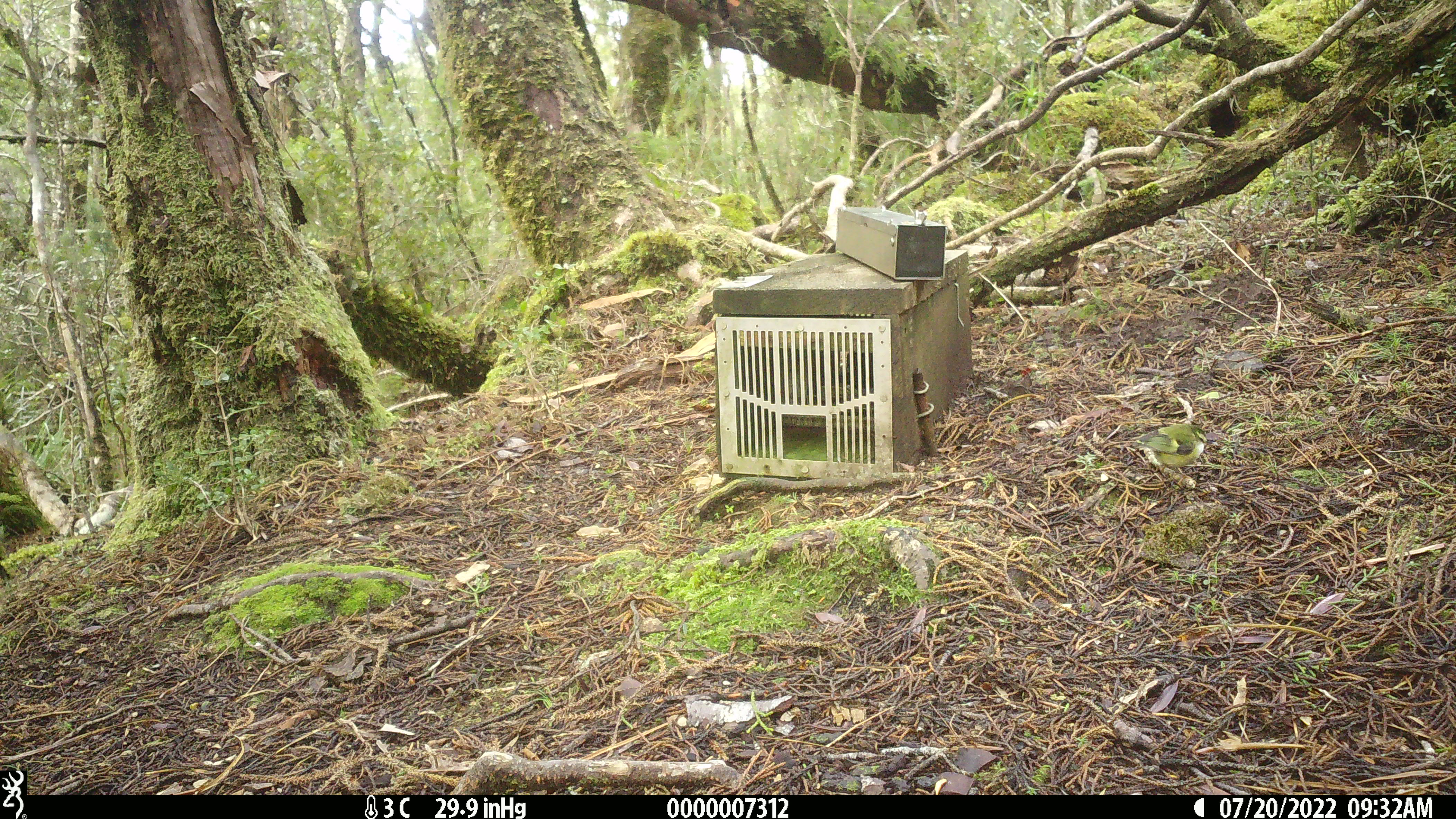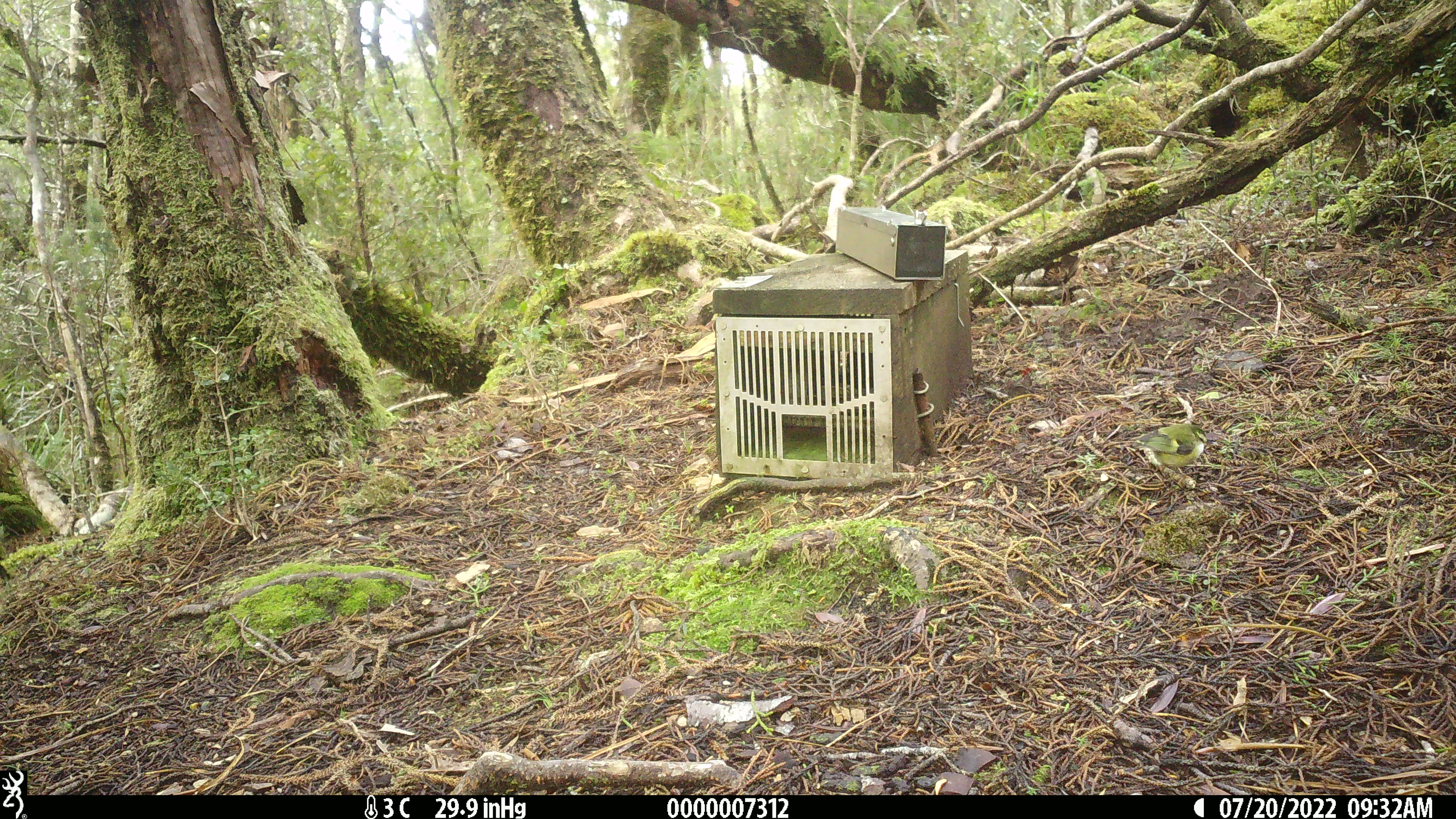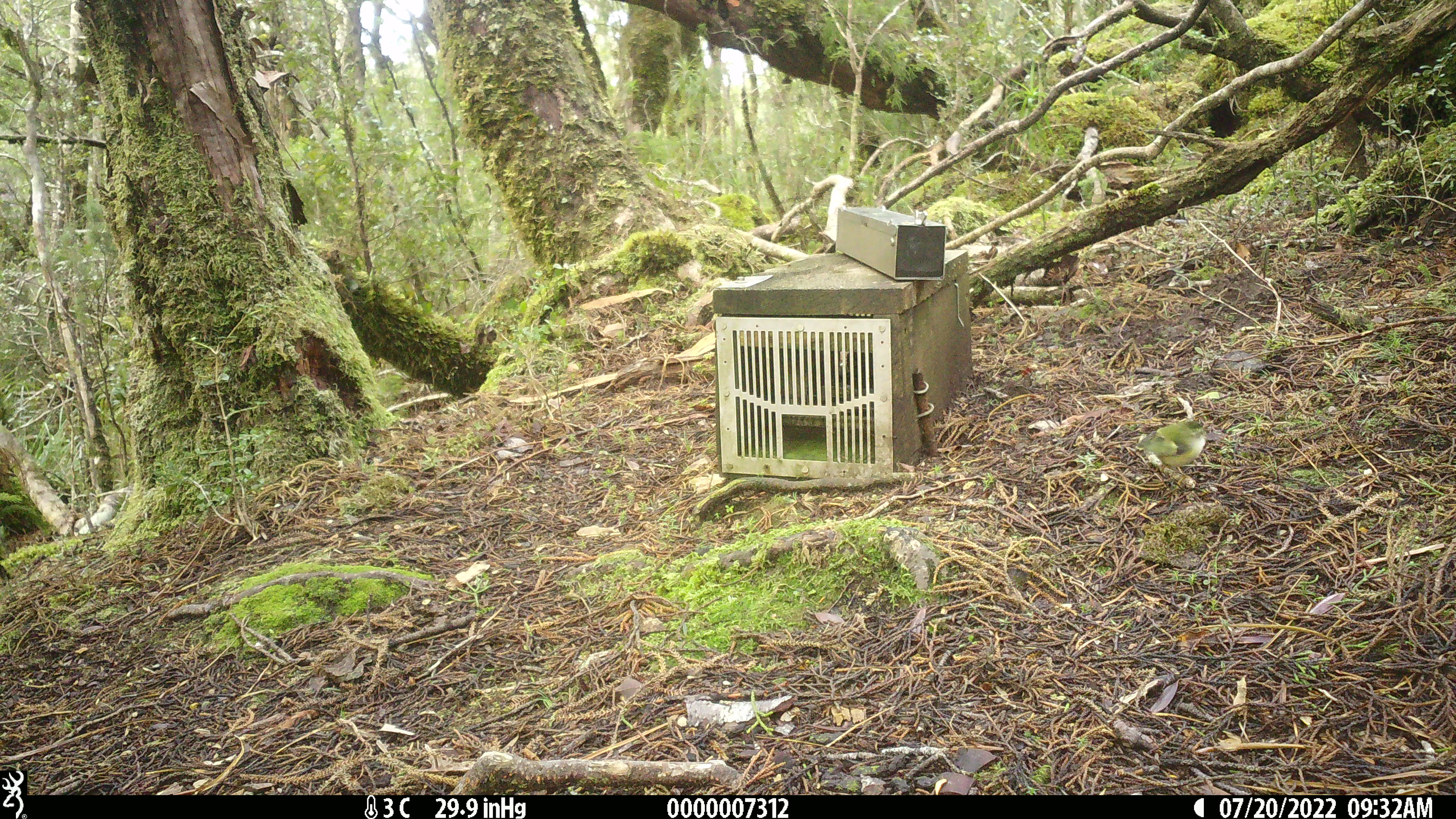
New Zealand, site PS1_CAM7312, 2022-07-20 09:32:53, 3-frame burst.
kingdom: Animalia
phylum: Chordata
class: Aves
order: Passeriformes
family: Acanthisittidae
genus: Acanthisitta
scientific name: Acanthisitta chloris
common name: rifleman